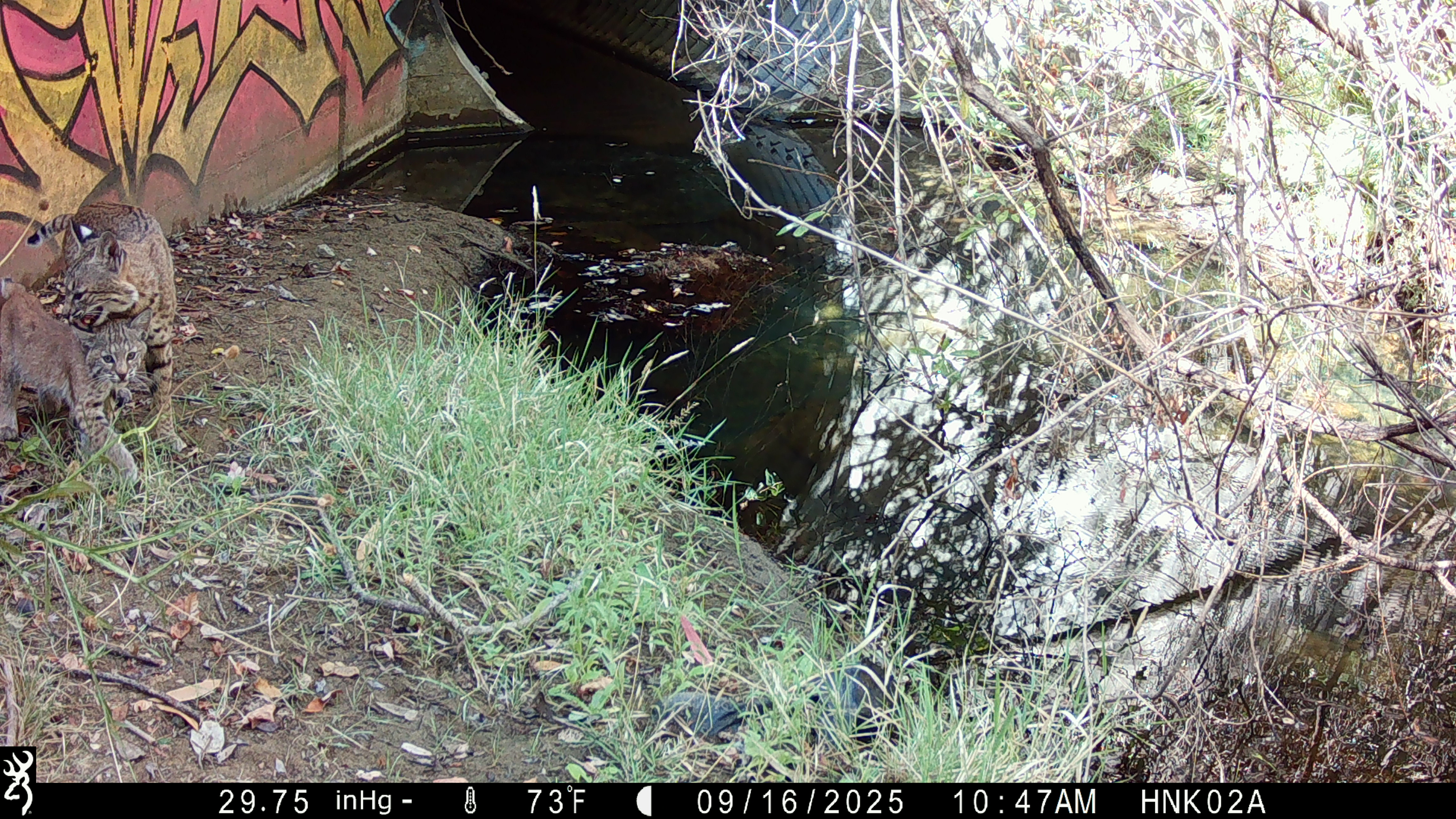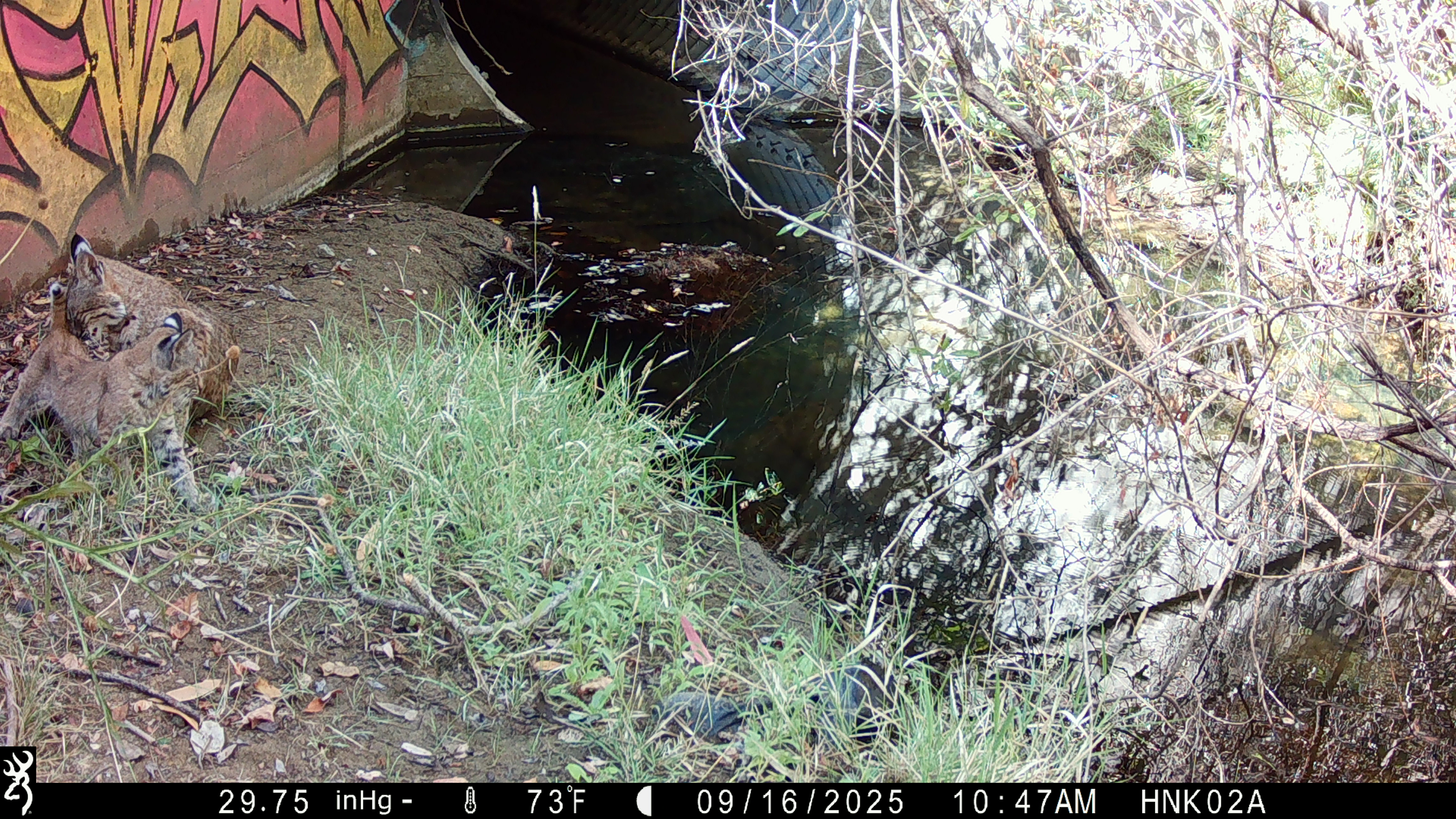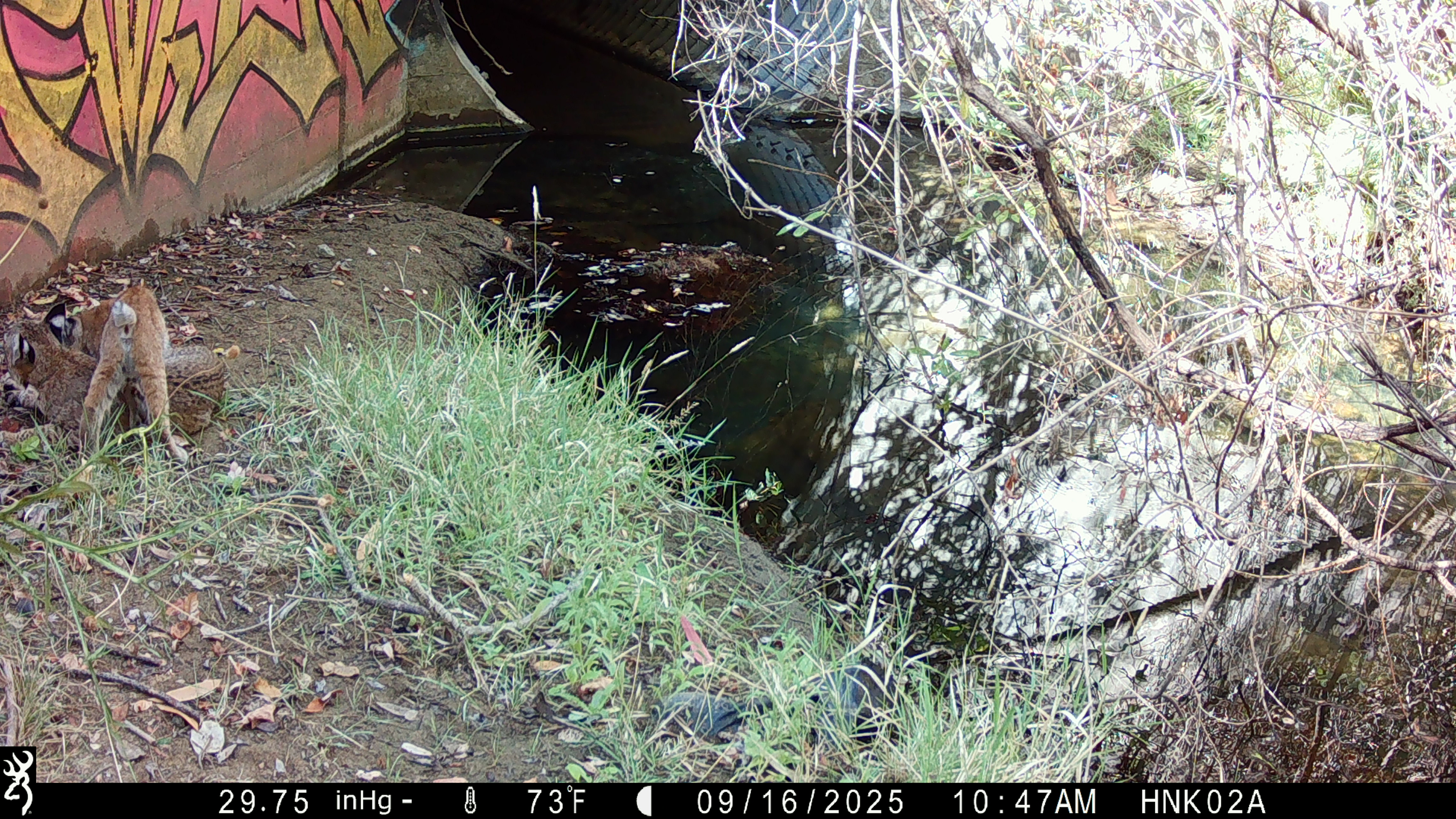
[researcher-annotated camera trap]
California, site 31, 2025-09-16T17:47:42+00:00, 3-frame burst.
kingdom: Animalia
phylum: Chordata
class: Mammalia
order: Carnivora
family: Felidae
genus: Lynx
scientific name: Lynx rufus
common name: bobcat